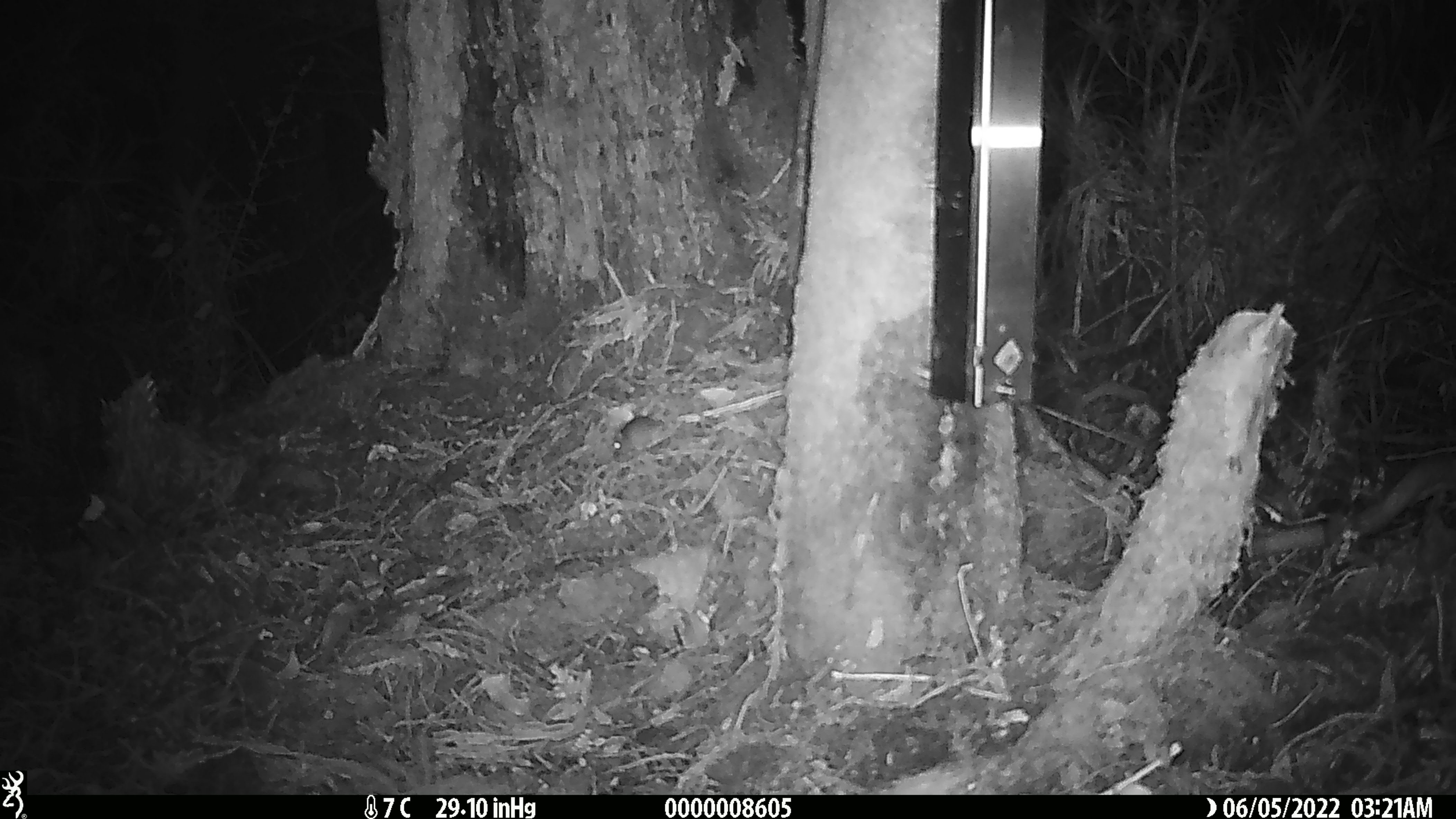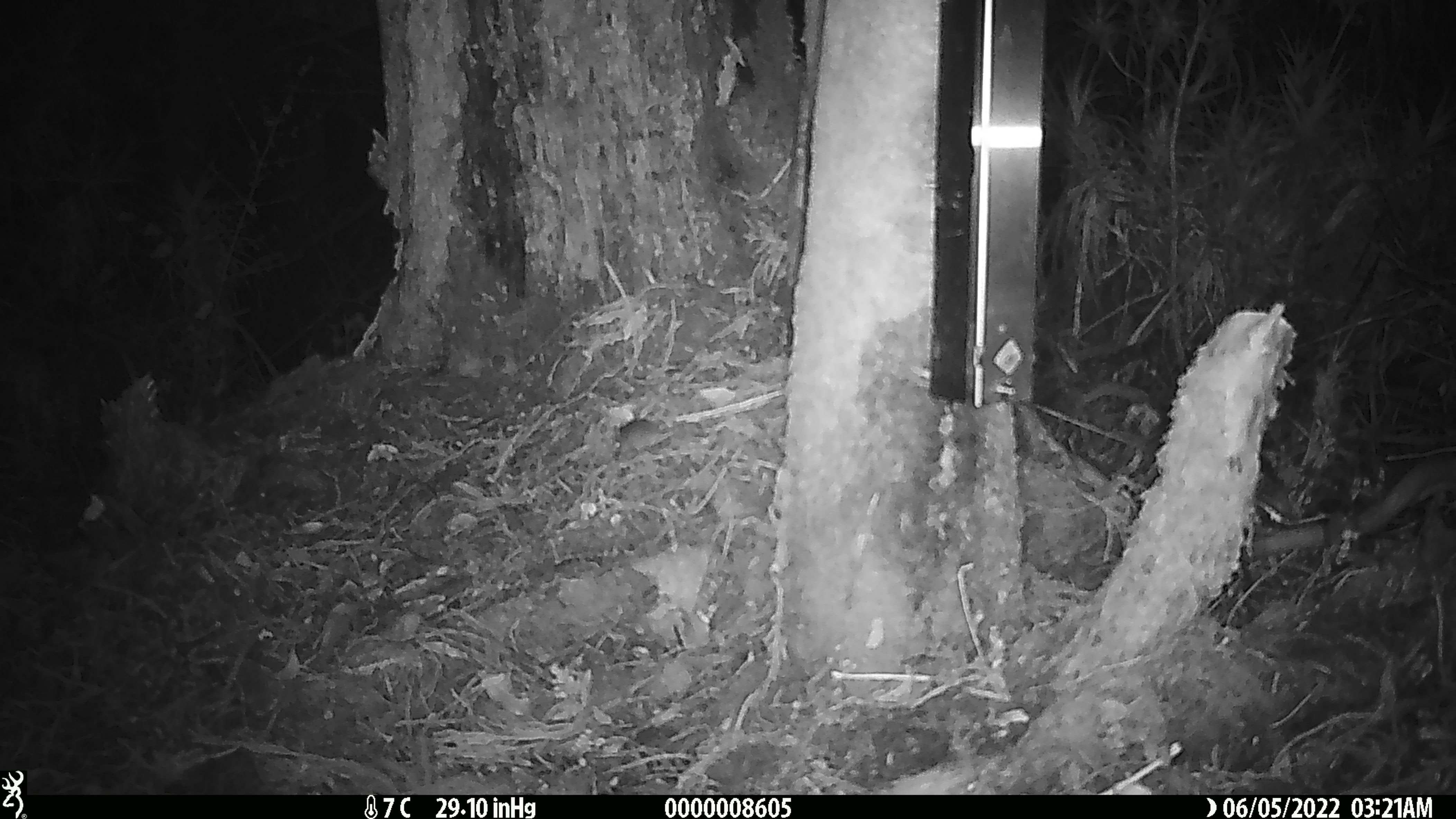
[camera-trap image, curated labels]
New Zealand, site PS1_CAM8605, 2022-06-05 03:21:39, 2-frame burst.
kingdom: Animalia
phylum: Chordata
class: Mammalia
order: Rodentia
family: Muridae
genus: Mus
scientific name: Mus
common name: mouse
Mouse (Mus).